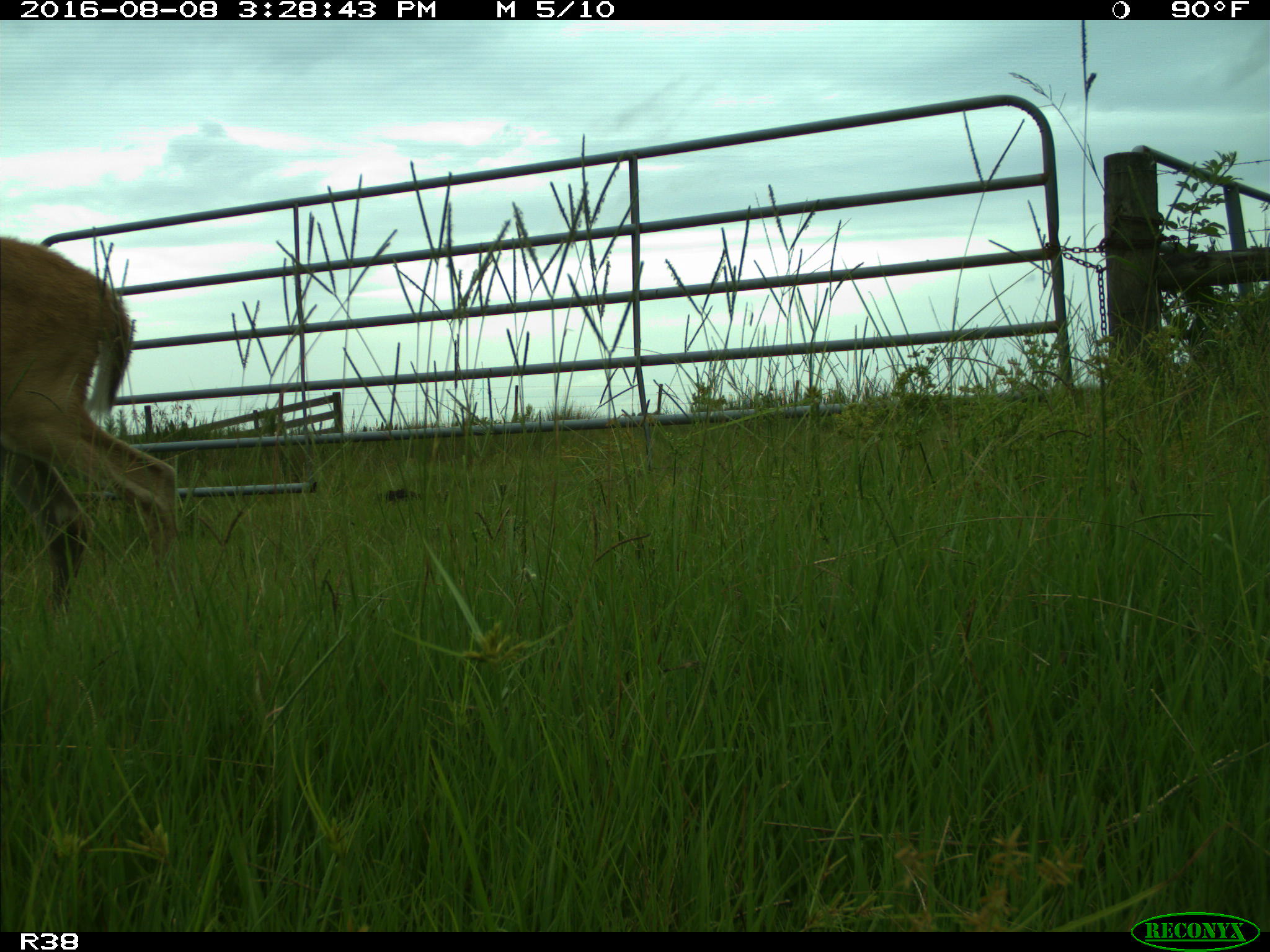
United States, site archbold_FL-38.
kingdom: Animalia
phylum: Chordata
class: Mammalia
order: Artiodactyla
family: Cervidae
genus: Odocoileus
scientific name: Odocoileus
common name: deer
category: unidentified deer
Unidentified deer (deer) (Odocoileus).